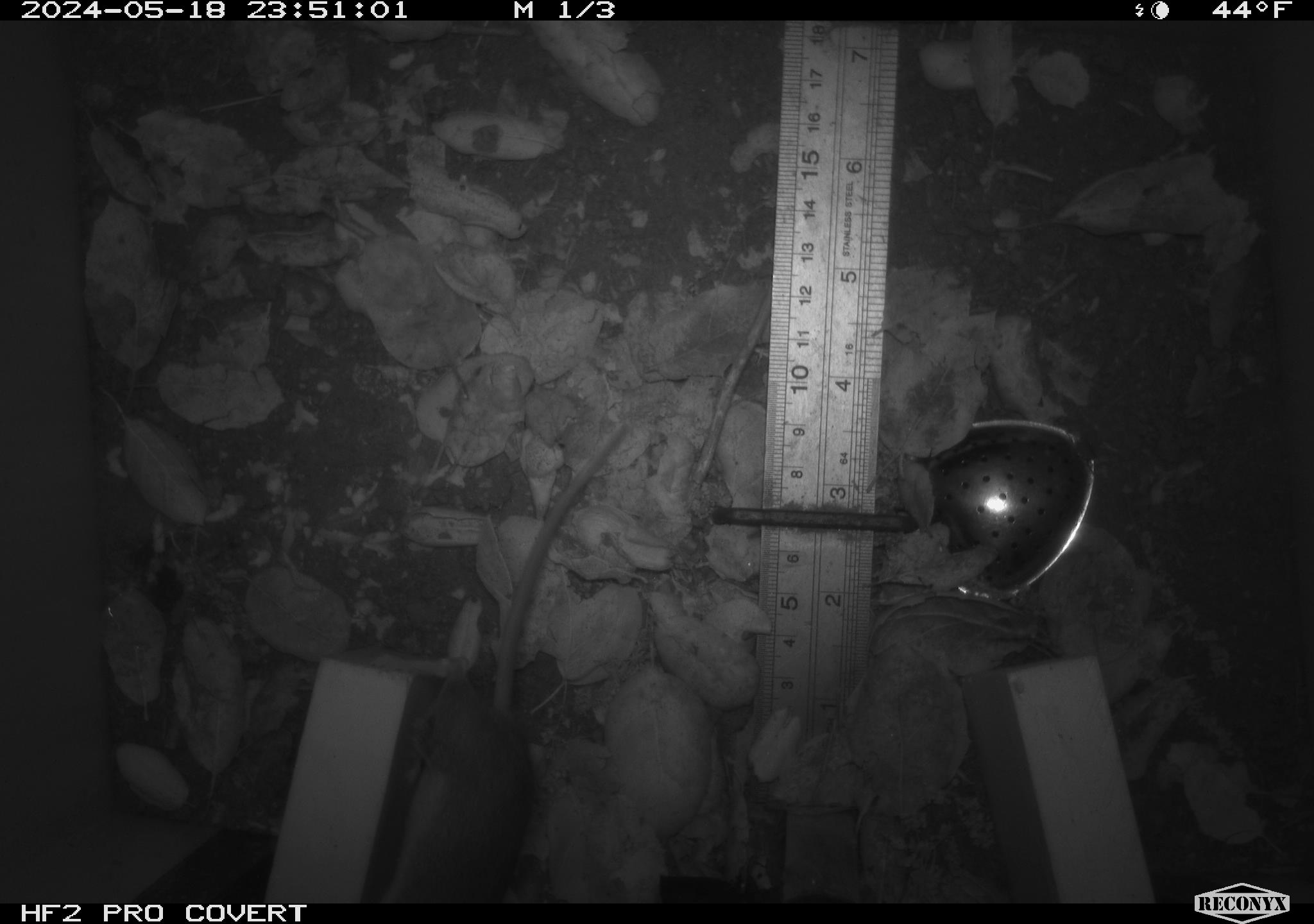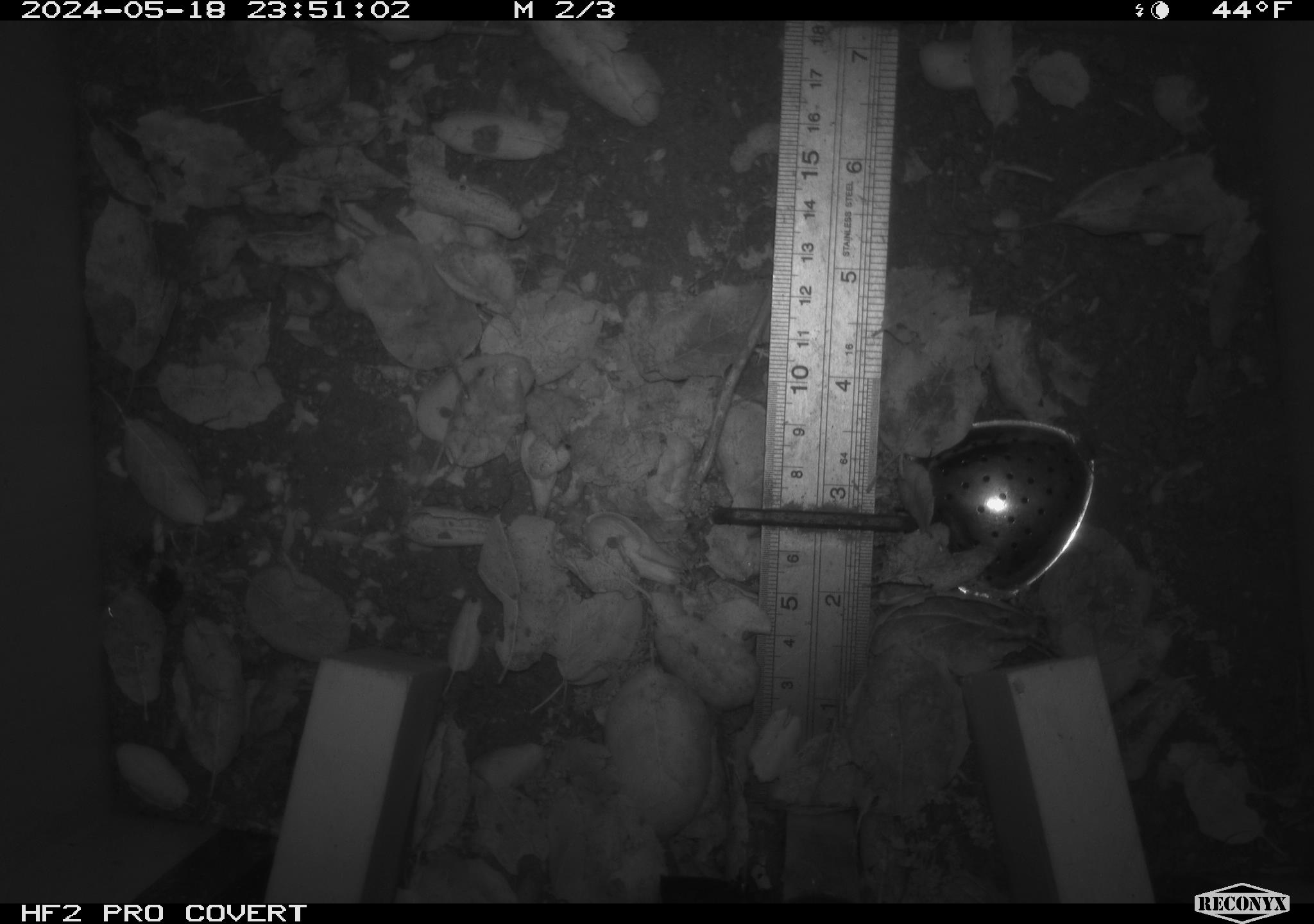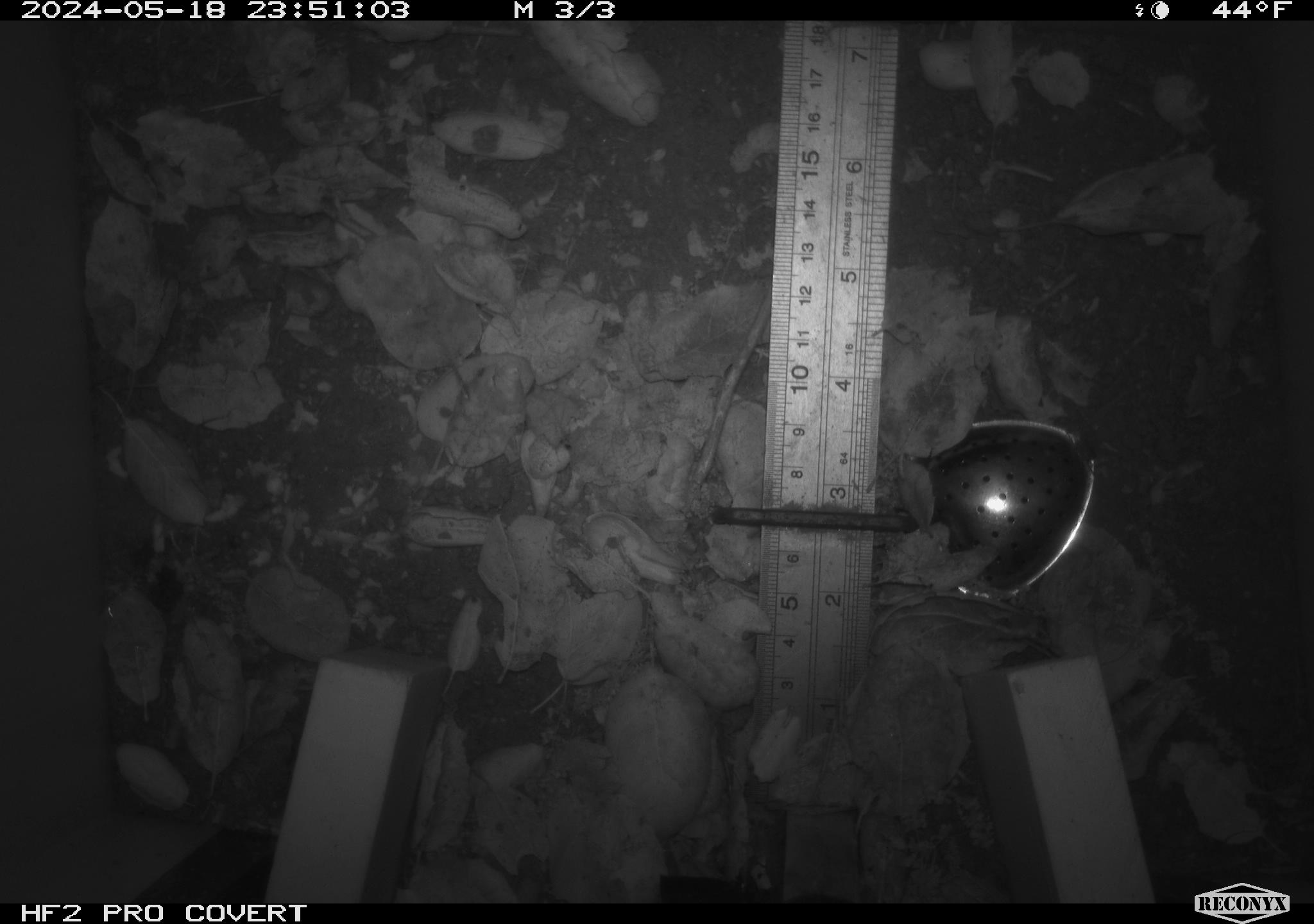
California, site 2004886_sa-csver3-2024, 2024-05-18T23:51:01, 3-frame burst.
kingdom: Animalia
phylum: Chordata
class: Mammalia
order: Rodentia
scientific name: Rodentia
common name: rodent